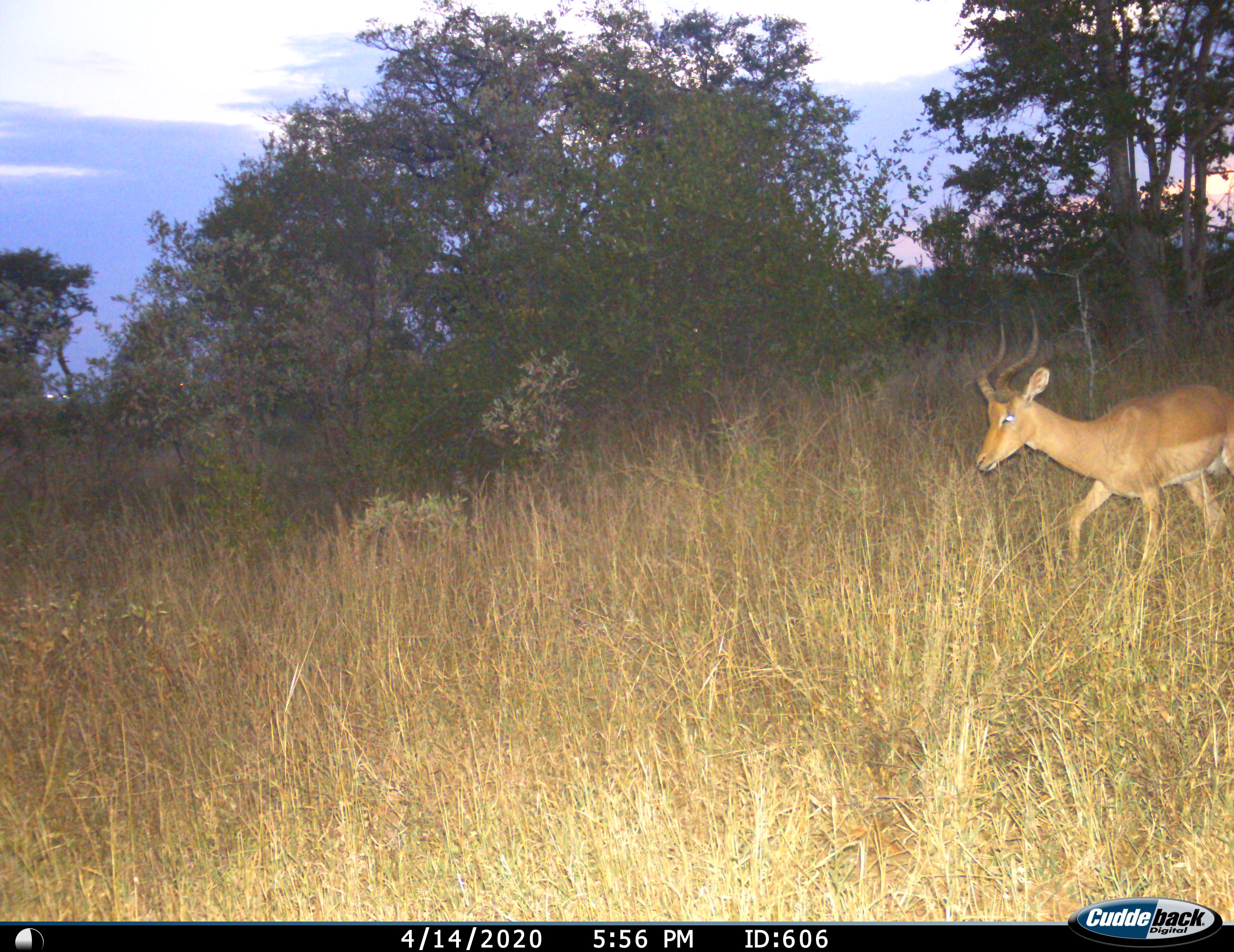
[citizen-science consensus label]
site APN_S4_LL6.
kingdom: Animalia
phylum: Chordata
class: Mammalia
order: Artiodactyla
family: Bovidae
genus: Aepyceros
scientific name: Aepyceros melampus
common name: impala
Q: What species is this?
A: Impala (Aepyceros melampus).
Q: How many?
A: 1.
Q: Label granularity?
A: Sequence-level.